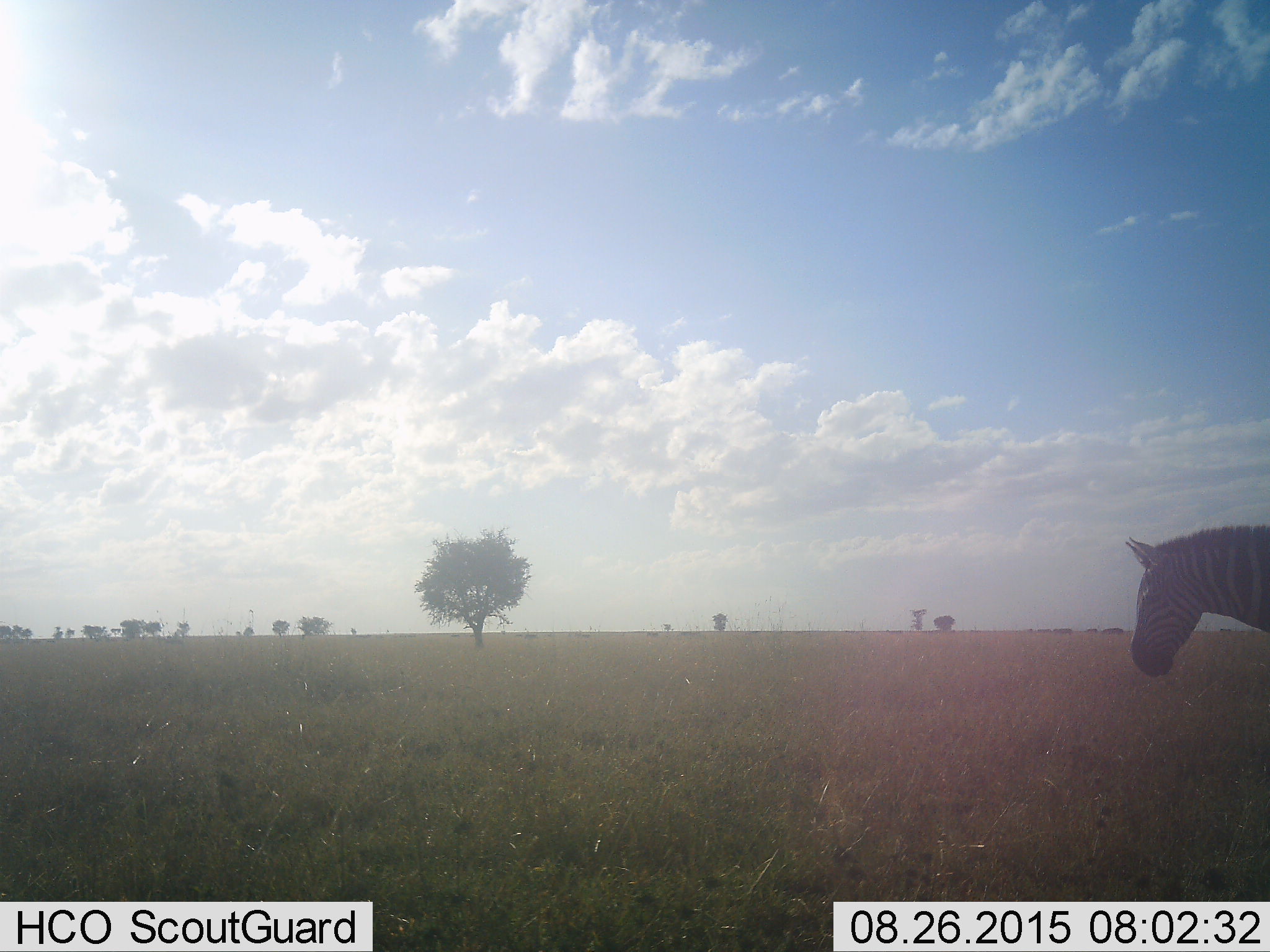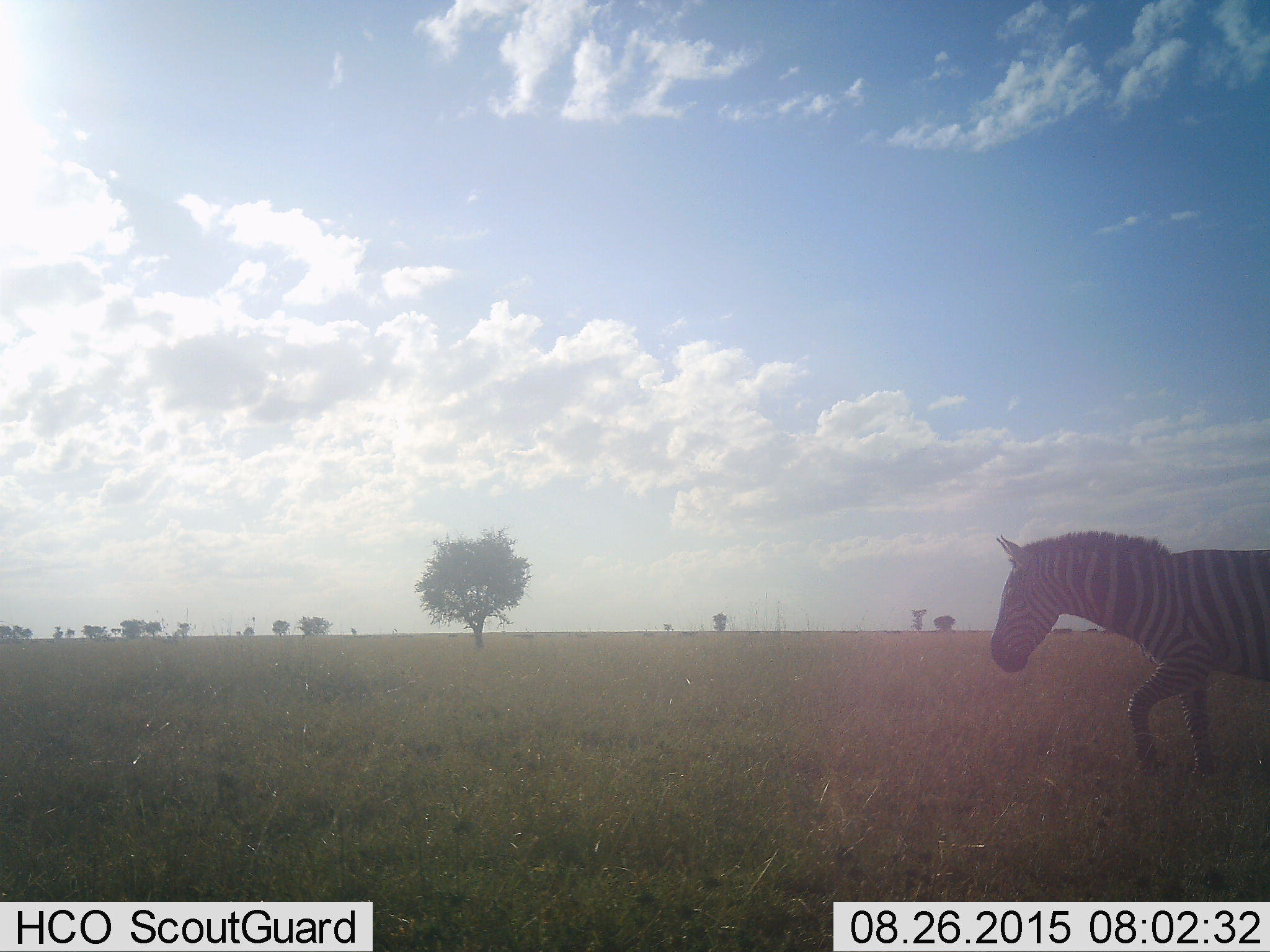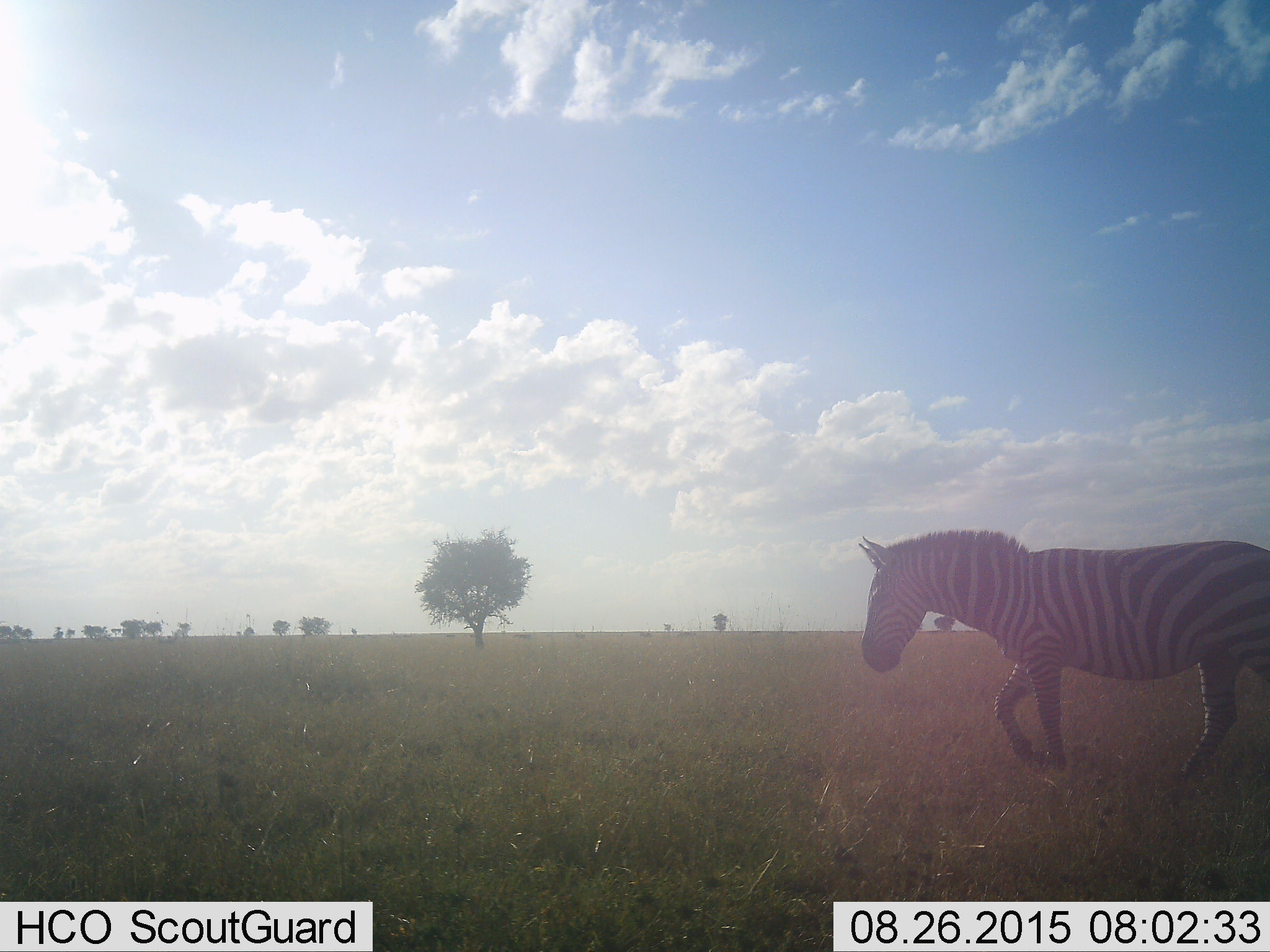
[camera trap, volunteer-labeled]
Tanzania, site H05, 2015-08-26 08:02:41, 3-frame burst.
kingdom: Animalia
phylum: Chordata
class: Mammalia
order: Perissodactyla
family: Equidae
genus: Equus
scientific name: Equus quagga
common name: plains zebra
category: zebra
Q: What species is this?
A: Zebra (plains zebra) (Equus quagga).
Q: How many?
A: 1.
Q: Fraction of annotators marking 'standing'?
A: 20%.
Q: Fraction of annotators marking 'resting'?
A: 0%.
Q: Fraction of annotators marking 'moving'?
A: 80%.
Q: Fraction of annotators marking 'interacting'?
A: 0%.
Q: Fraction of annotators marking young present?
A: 0%.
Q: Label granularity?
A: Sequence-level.